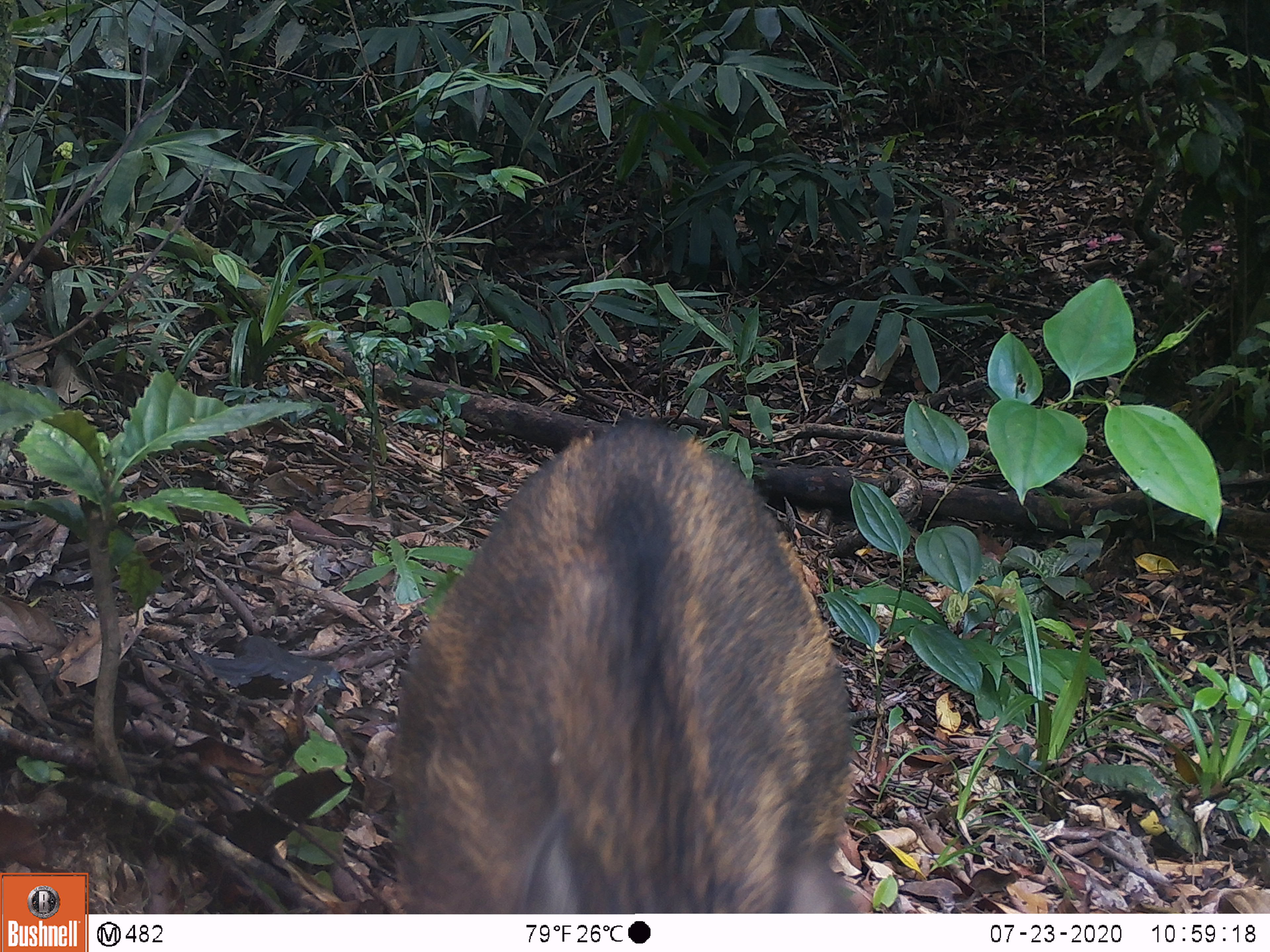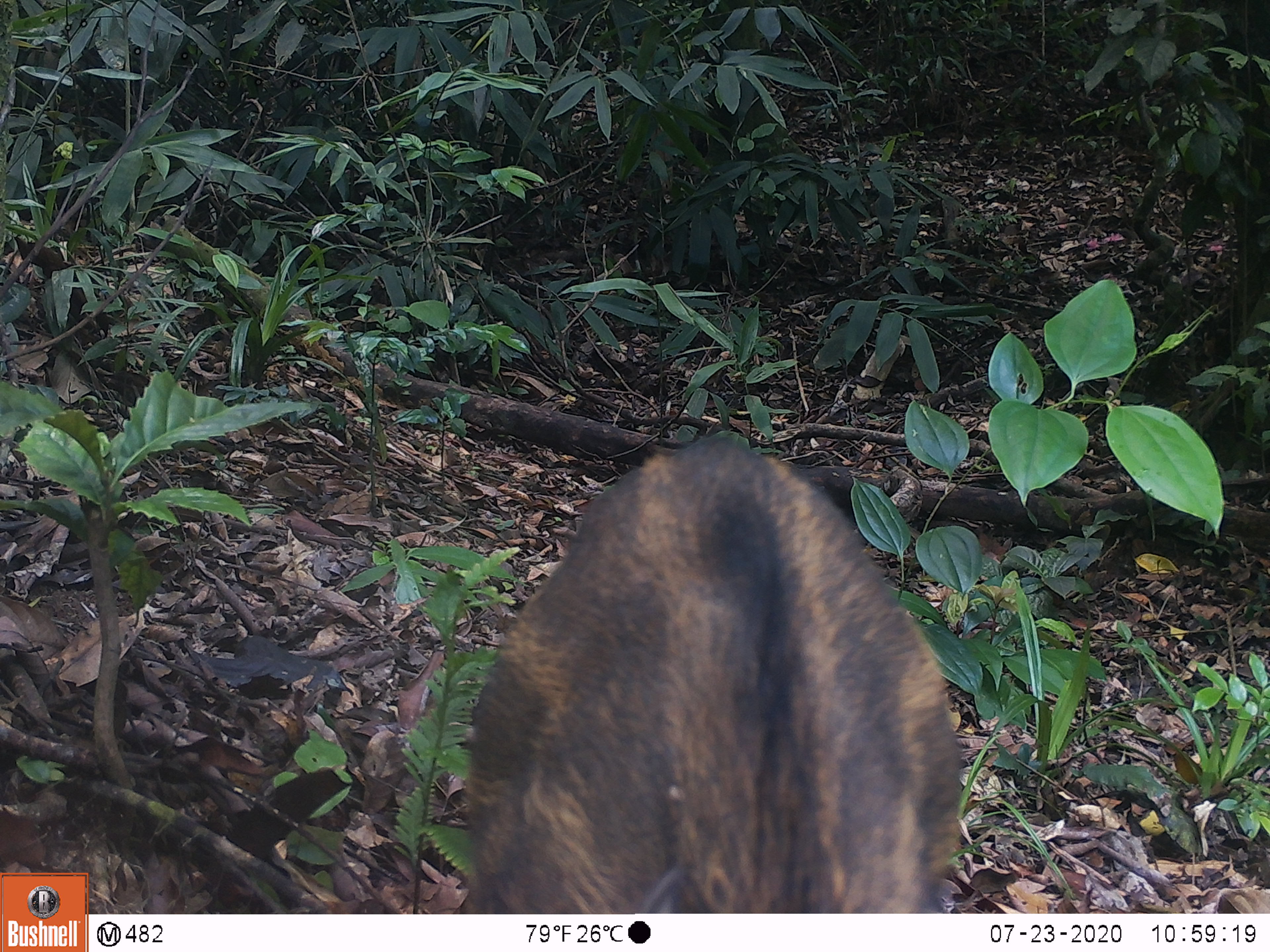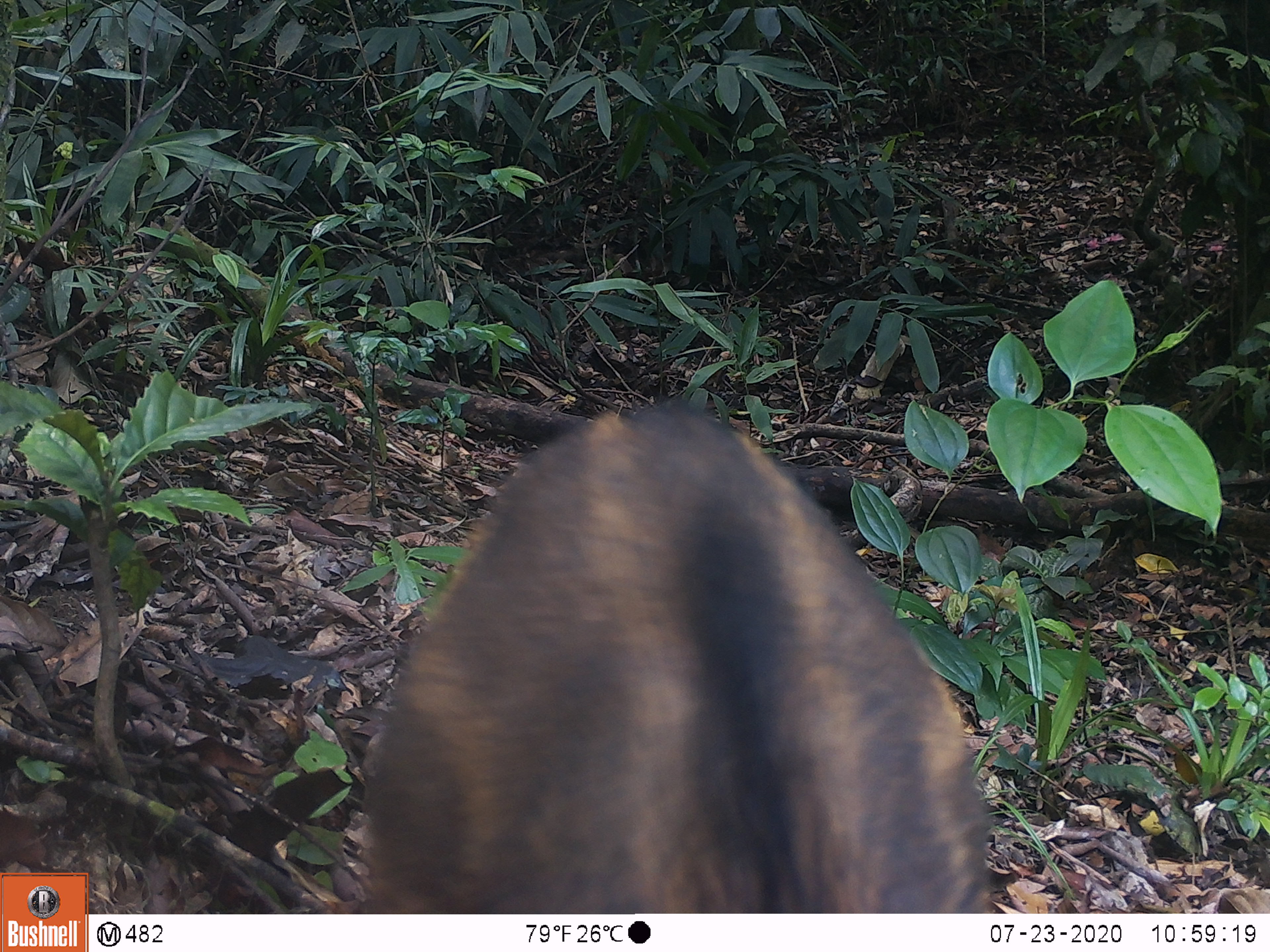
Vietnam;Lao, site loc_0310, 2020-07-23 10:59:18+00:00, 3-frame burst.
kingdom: Animalia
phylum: Chordata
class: Mammalia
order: Artiodactyla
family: Suidae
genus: Sus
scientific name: Sus scrofa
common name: eurasian wild pig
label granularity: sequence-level